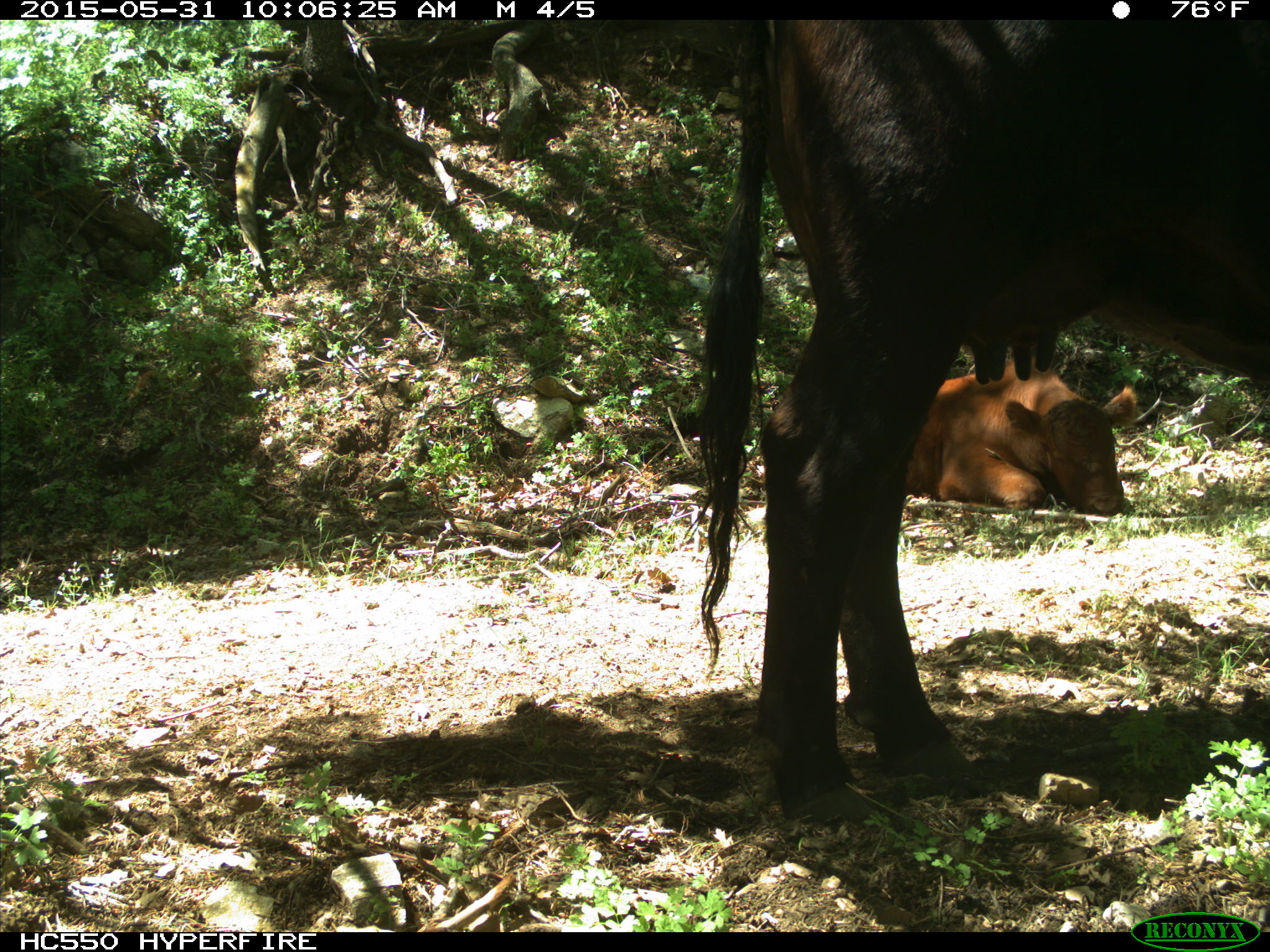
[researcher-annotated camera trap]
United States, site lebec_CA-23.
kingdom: Animalia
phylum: Chordata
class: Mammalia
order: Artiodactyla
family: Bovidae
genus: Bos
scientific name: Bos taurus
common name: domestic cow